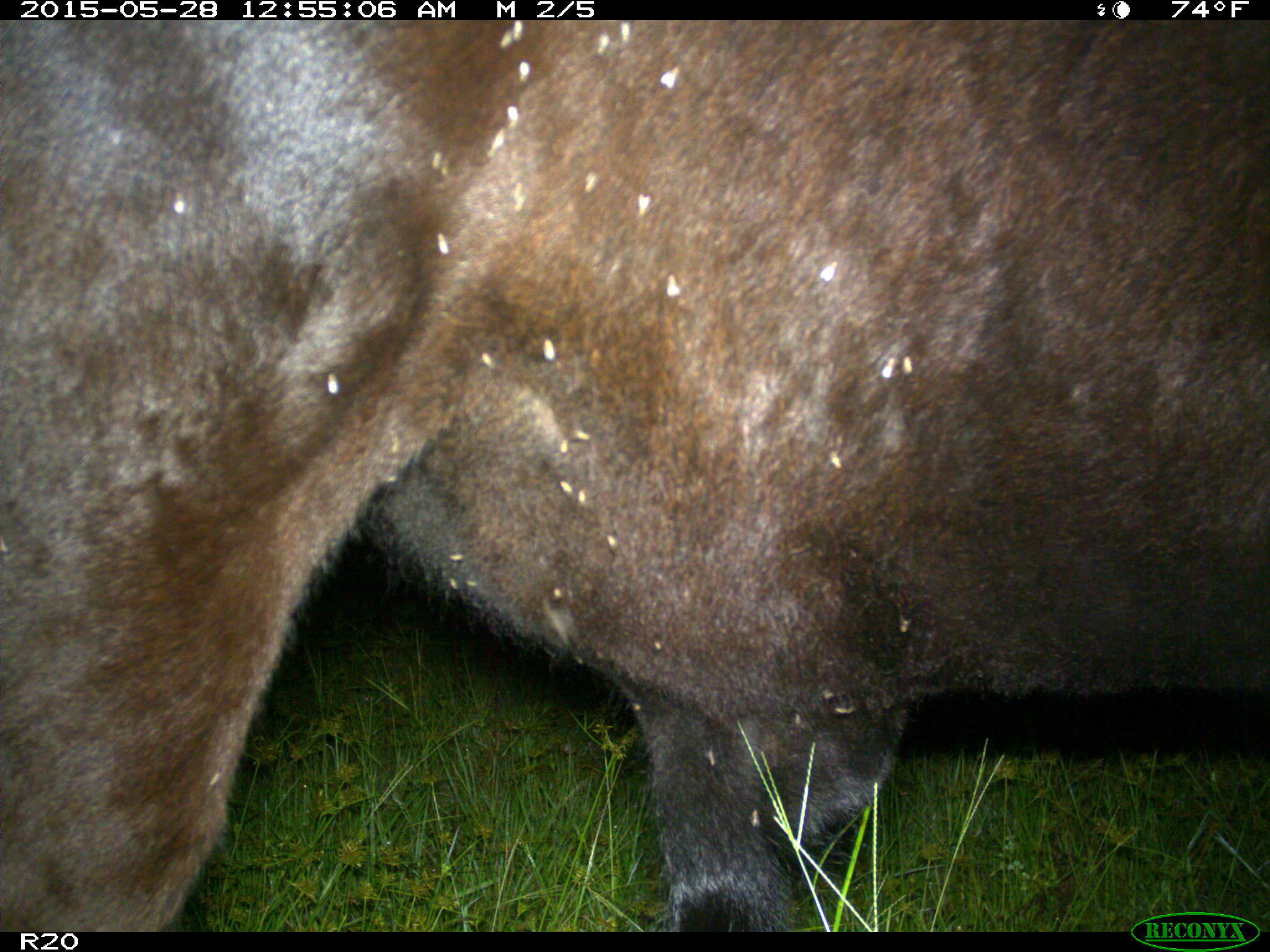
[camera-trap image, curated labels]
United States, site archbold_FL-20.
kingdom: Animalia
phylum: Chordata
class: Mammalia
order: Artiodactyla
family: Bovidae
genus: Bos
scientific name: Bos taurus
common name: domestic cow